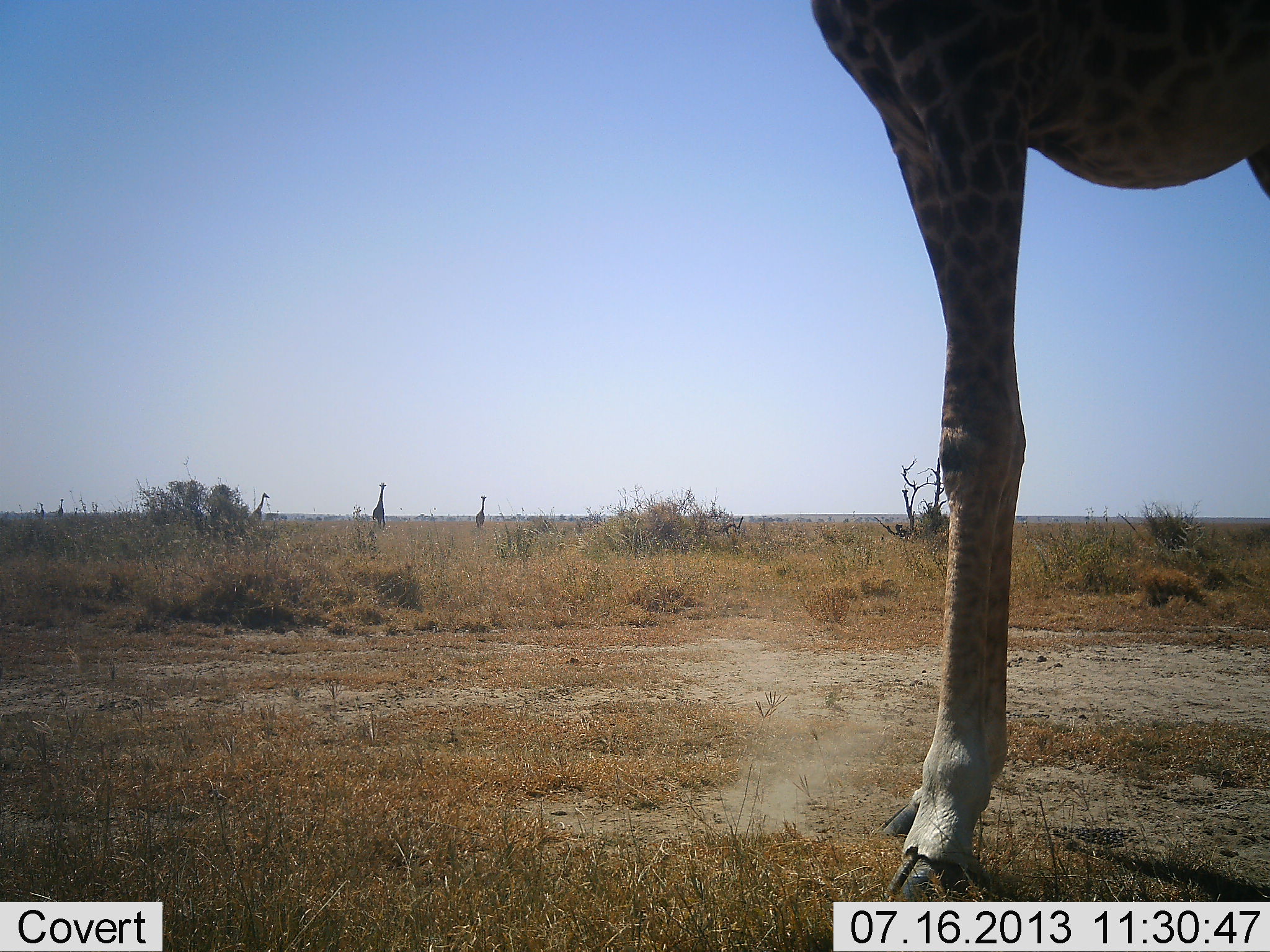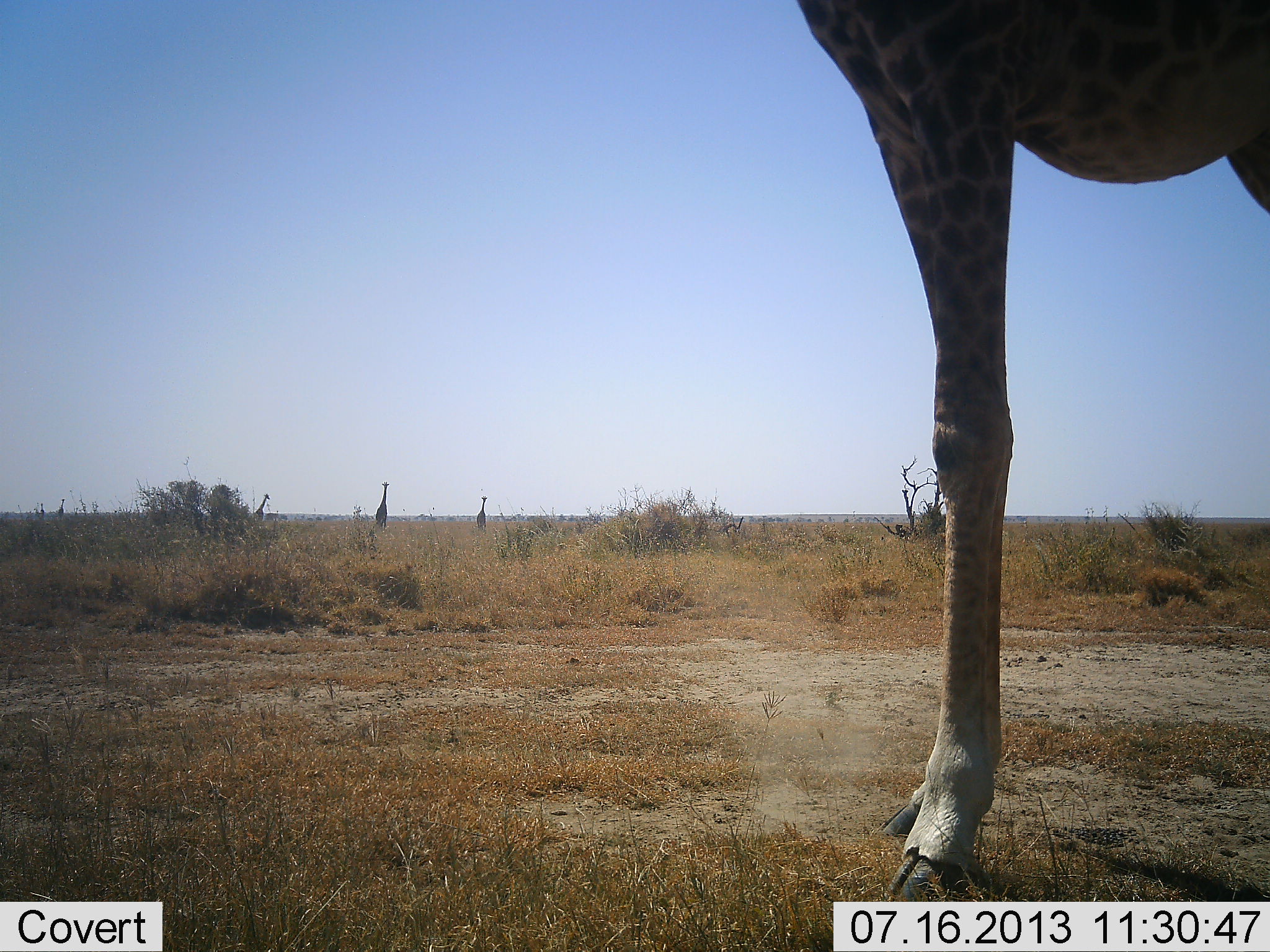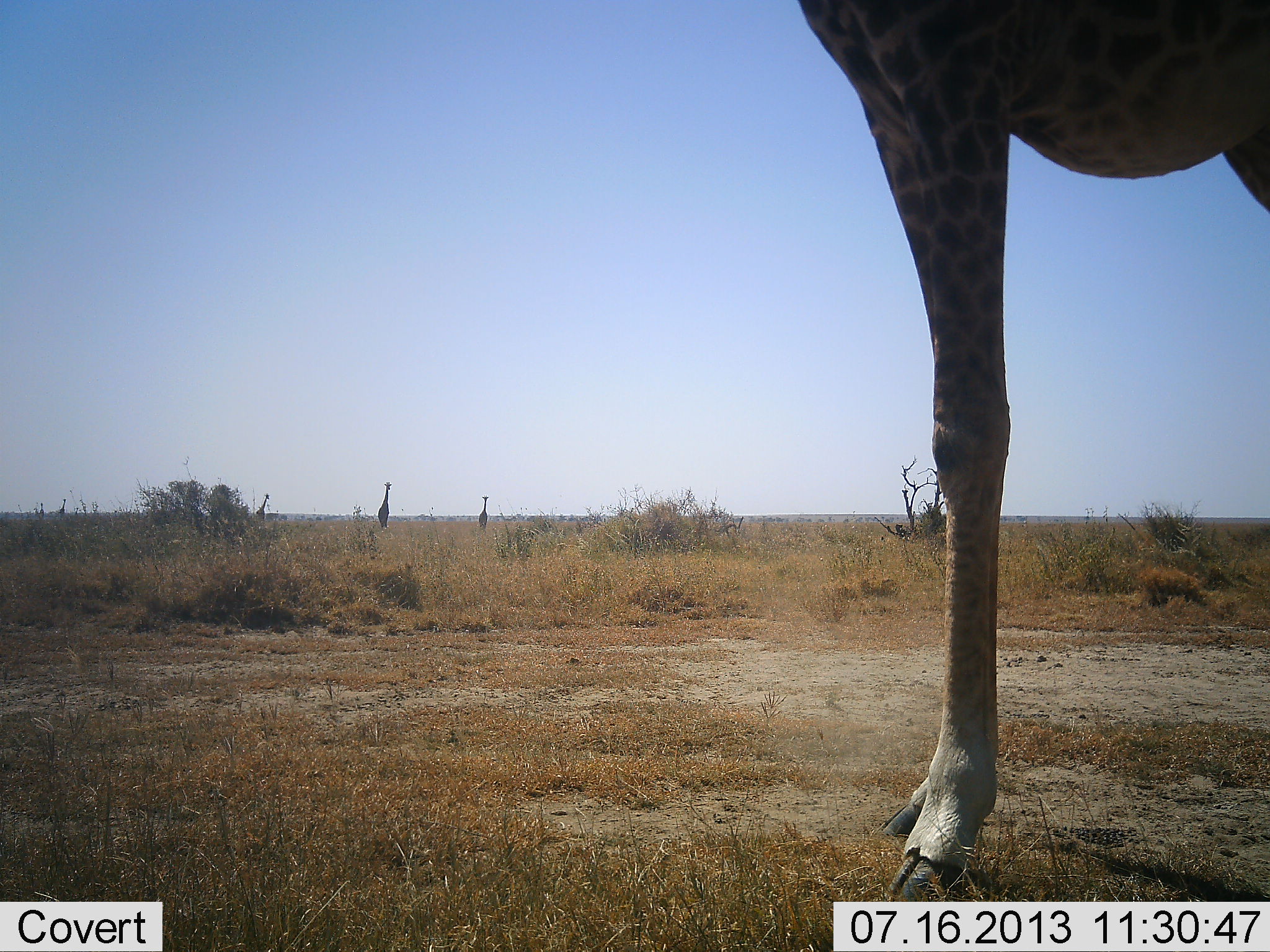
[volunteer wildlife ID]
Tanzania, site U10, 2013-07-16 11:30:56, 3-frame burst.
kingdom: Animalia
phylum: Chordata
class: Mammalia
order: Artiodactyla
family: Giraffidae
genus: Giraffa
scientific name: Giraffa camelopardalis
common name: giraffe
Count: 4.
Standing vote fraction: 100%.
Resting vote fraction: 0%.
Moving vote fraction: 30%.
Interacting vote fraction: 0%.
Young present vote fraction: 0%.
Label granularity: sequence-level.